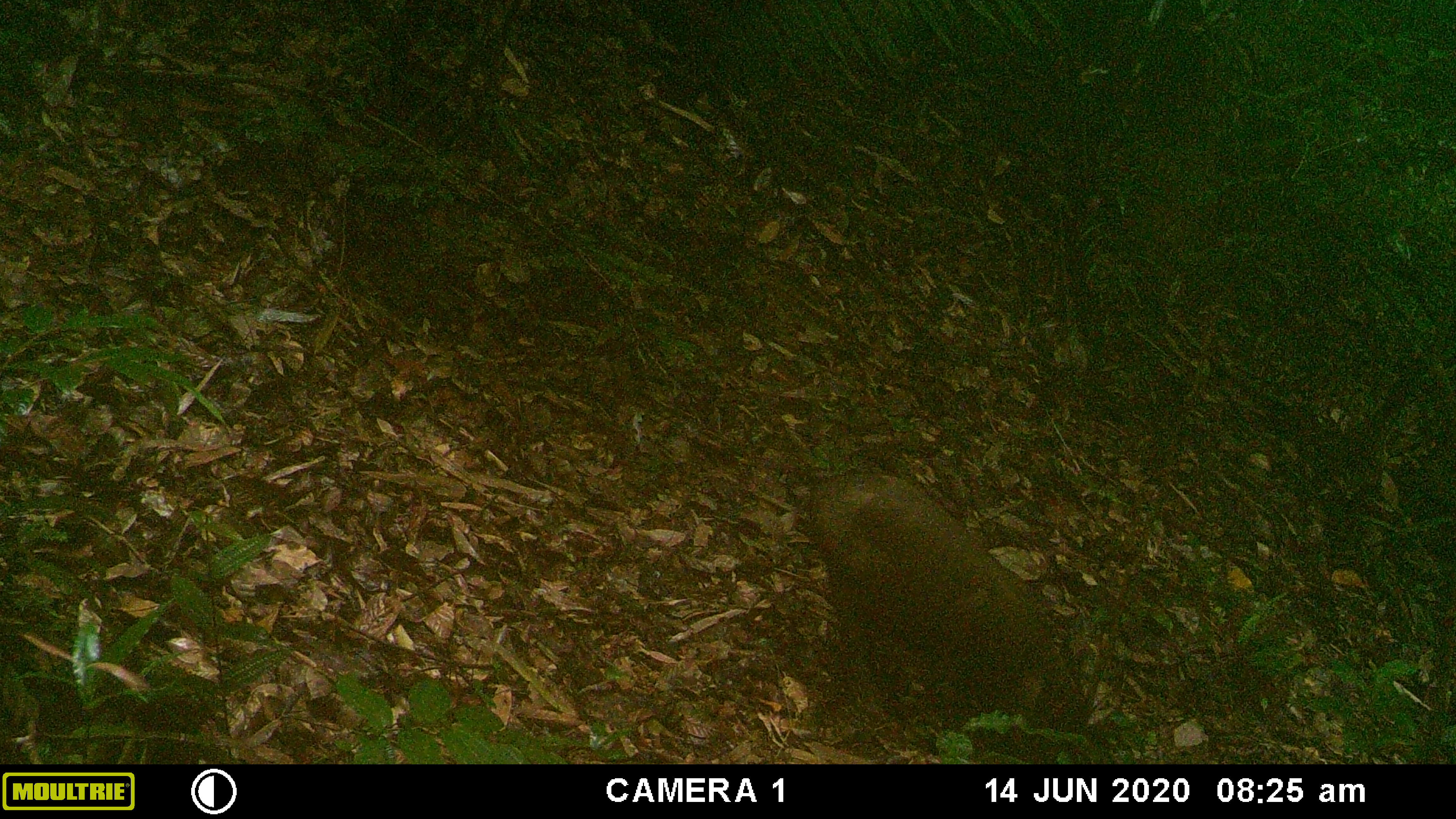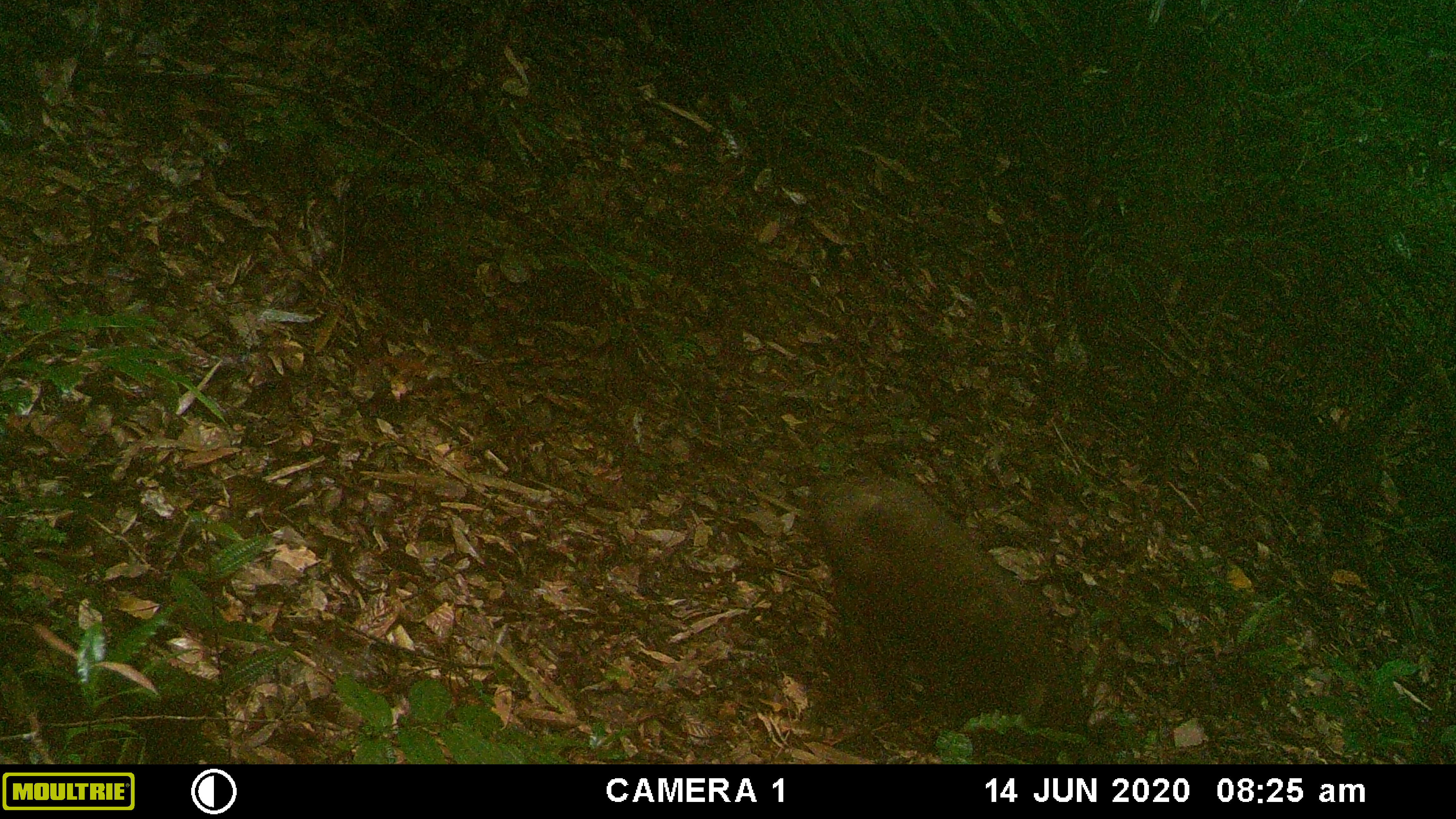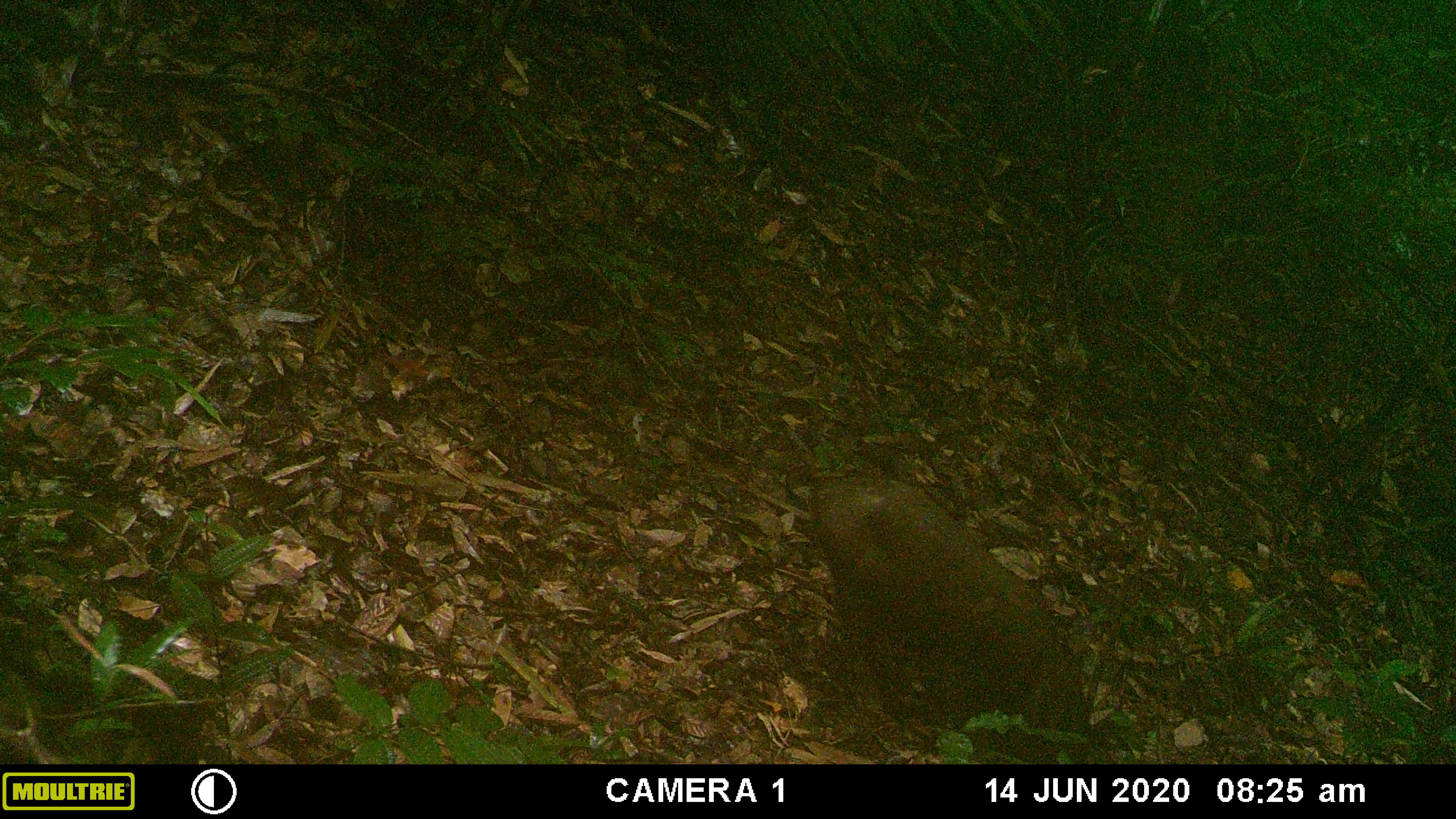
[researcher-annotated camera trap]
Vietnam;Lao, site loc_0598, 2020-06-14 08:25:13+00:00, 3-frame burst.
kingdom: Animalia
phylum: Chordata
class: Mammalia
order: Artiodactyla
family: Suidae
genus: Sus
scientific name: Sus scrofa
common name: eurasian wild pig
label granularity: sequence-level